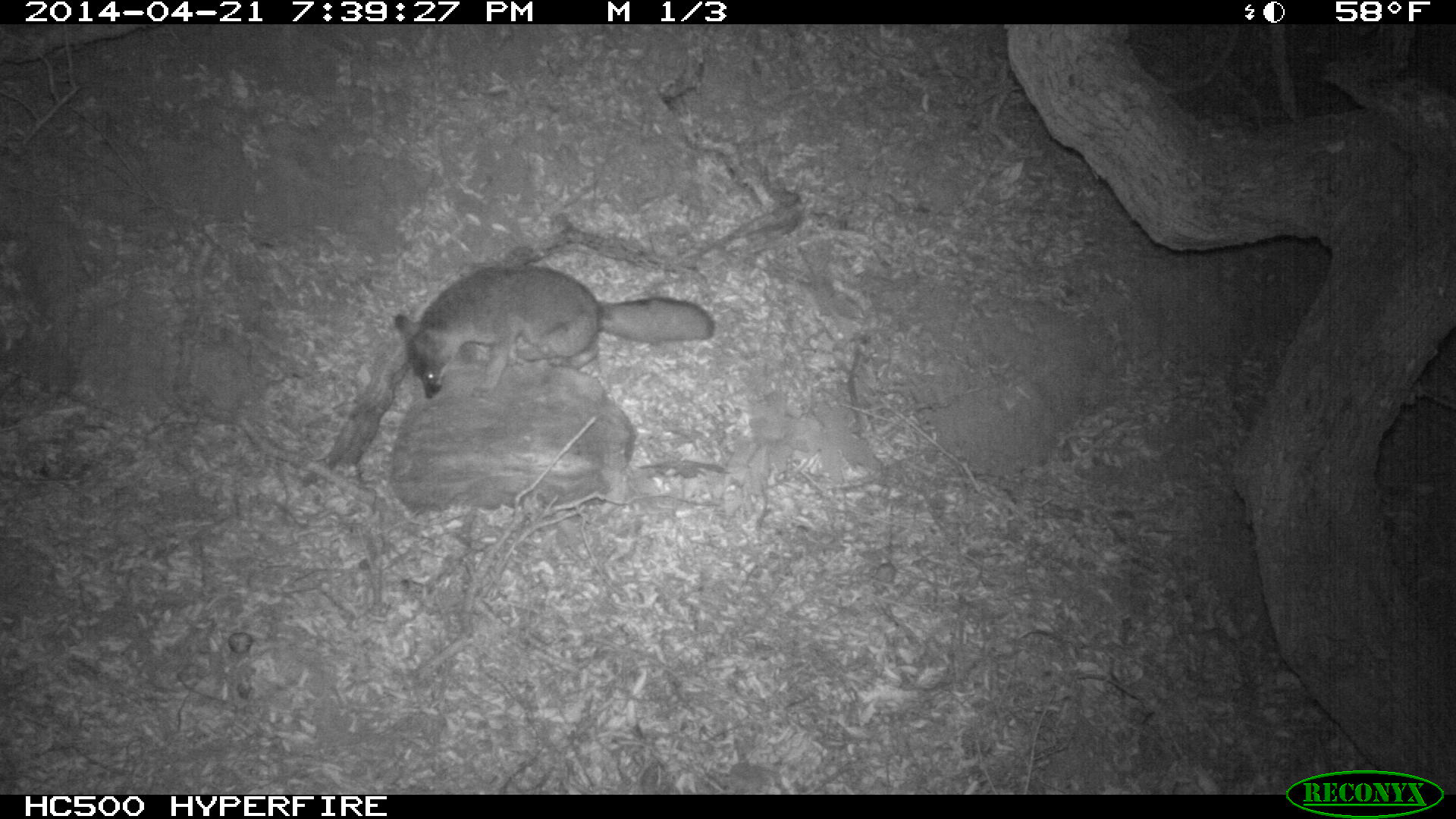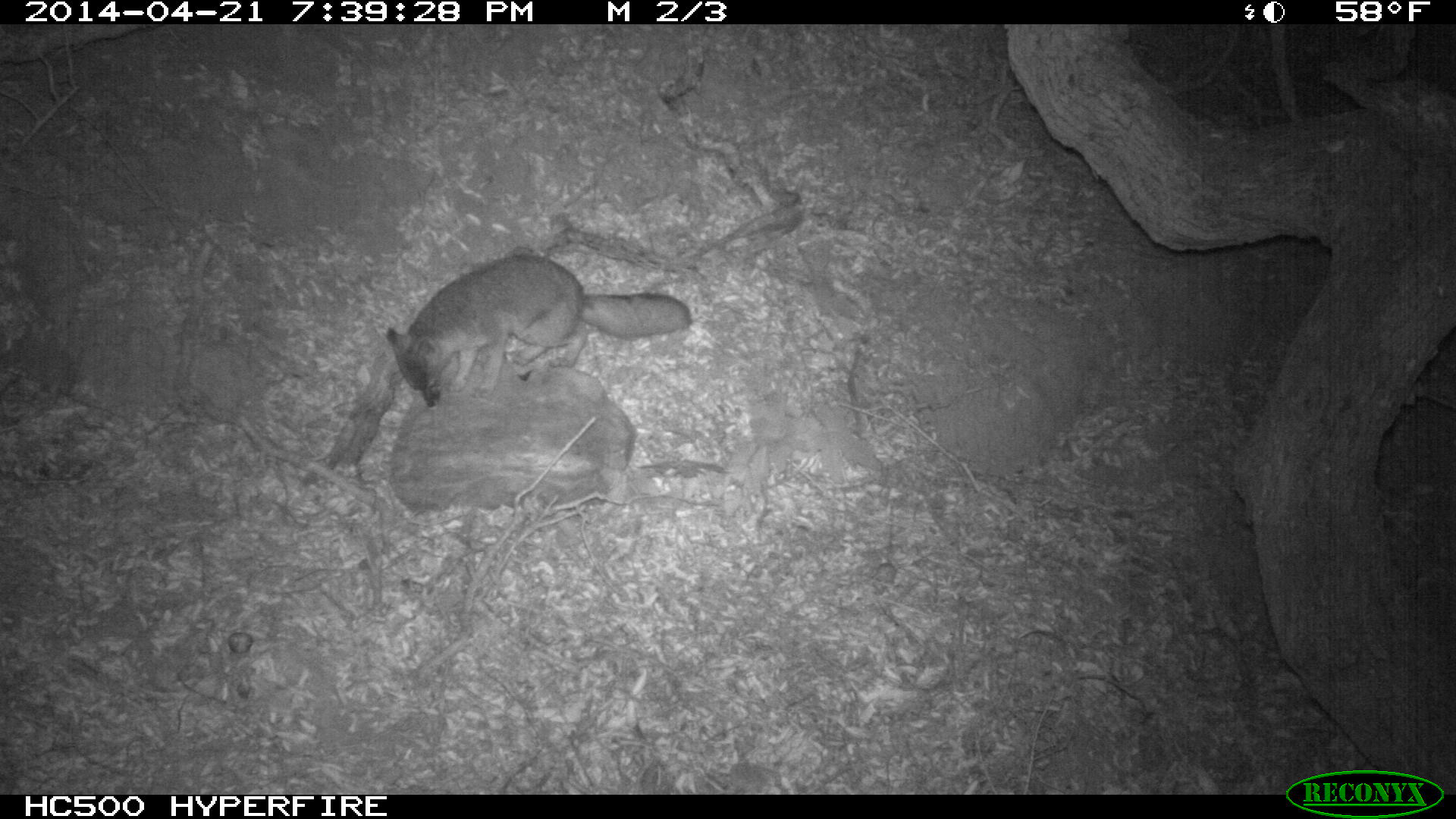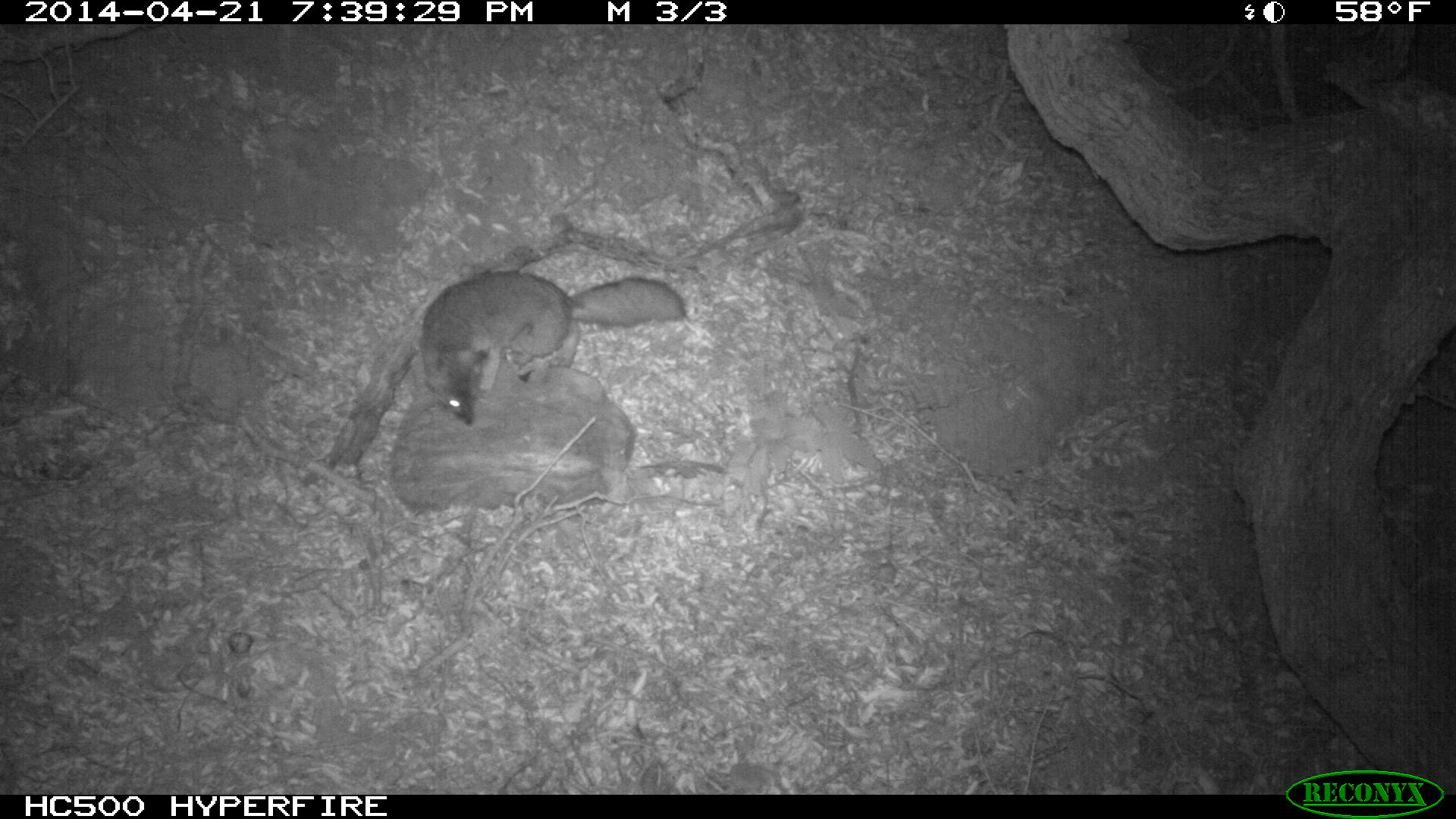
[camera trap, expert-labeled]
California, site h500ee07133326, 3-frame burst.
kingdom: Animalia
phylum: Chordata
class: Mammalia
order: Carnivora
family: Canidae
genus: Urocyon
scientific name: Urocyon littoralis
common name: island fox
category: fox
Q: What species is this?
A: Fox (island fox) (Urocyon littoralis).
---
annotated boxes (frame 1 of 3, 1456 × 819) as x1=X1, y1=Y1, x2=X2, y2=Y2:
fox: x1=394, y1=262, x2=715, y2=397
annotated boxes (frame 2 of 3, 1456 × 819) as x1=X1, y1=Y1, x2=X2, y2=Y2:
fox: x1=384, y1=249, x2=694, y2=410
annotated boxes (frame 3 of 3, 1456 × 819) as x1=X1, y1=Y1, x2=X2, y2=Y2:
fox: x1=419, y1=270, x2=687, y2=425